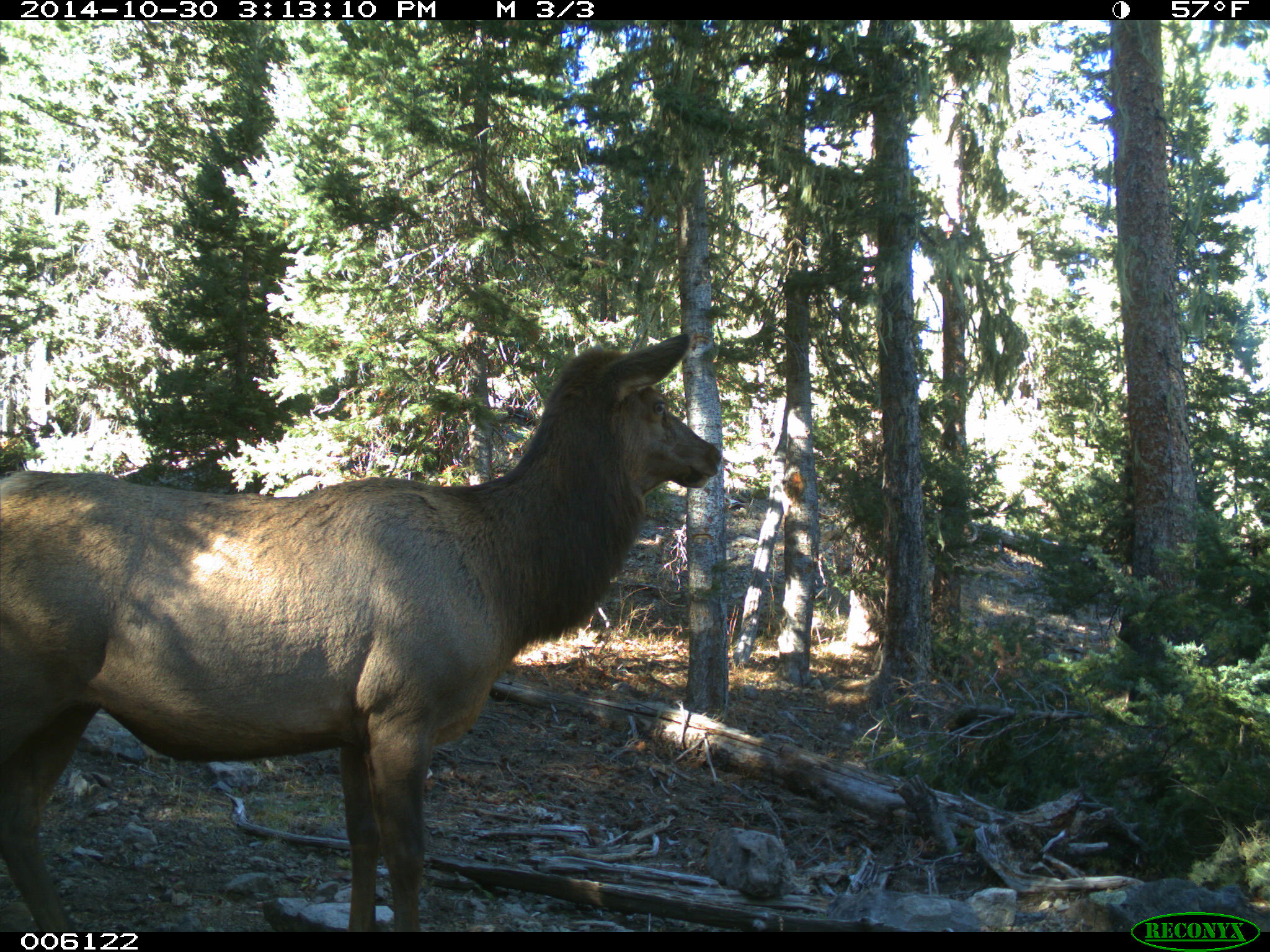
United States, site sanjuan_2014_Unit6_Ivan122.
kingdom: Animalia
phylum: Chordata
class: Mammalia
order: Artiodactyla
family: Cervidae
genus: Cervus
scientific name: Cervus elaphus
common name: red deer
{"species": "Cervus elaphus (red deer)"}